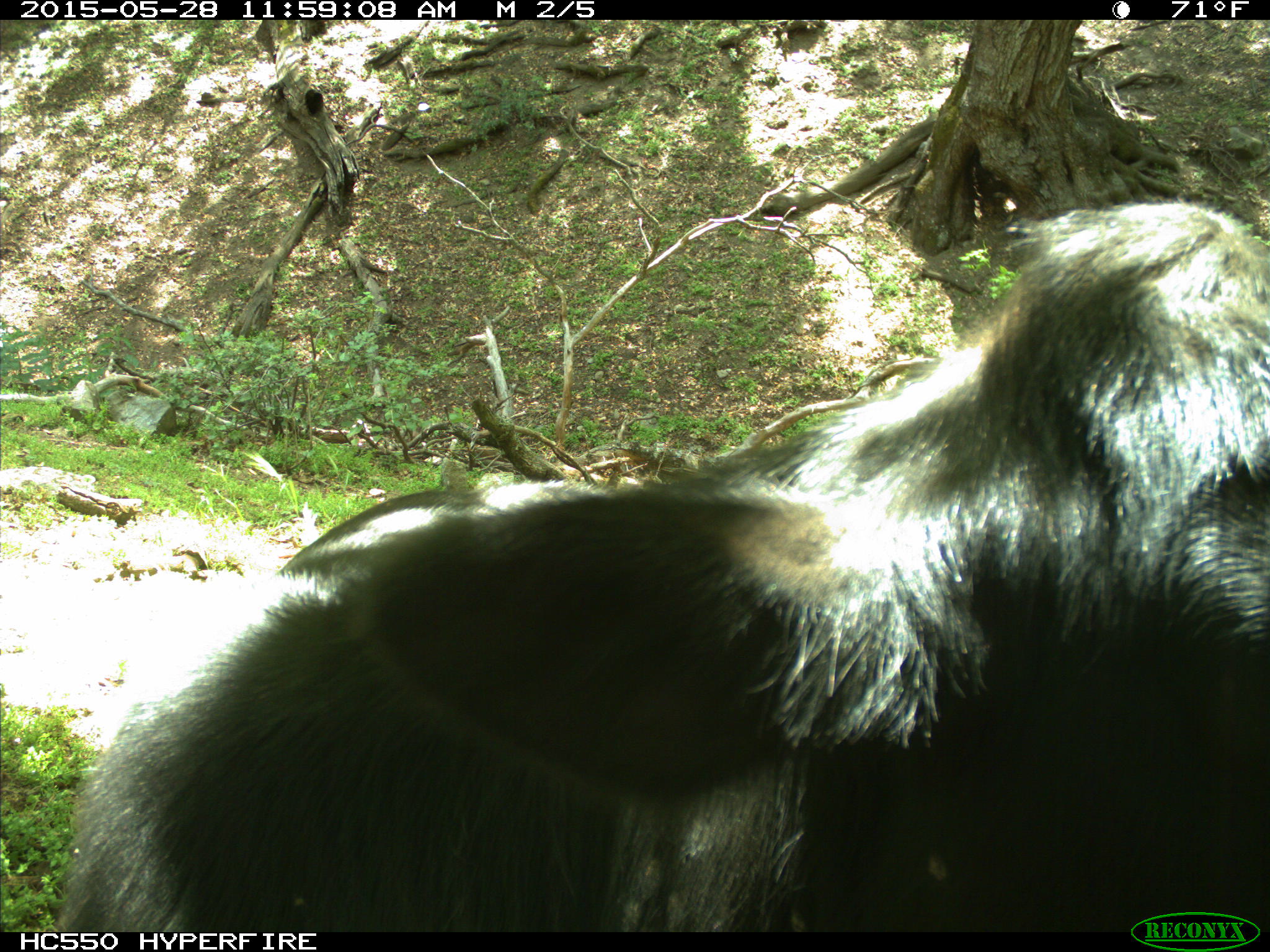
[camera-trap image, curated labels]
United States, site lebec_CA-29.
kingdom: Animalia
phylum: Chordata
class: Mammalia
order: Artiodactyla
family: Bovidae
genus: Bos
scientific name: Bos taurus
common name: domestic cow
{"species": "Bos taurus (domestic cow)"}